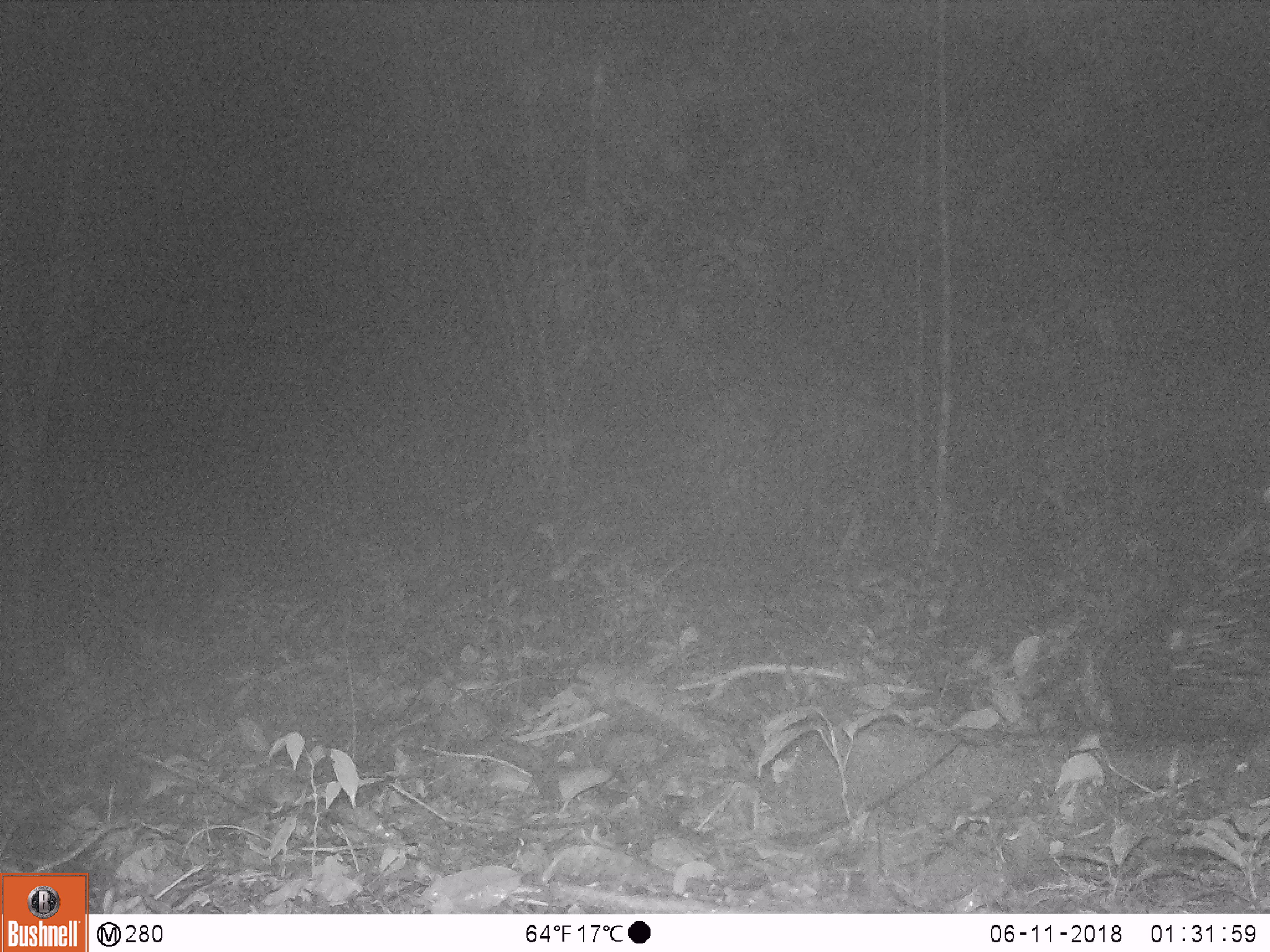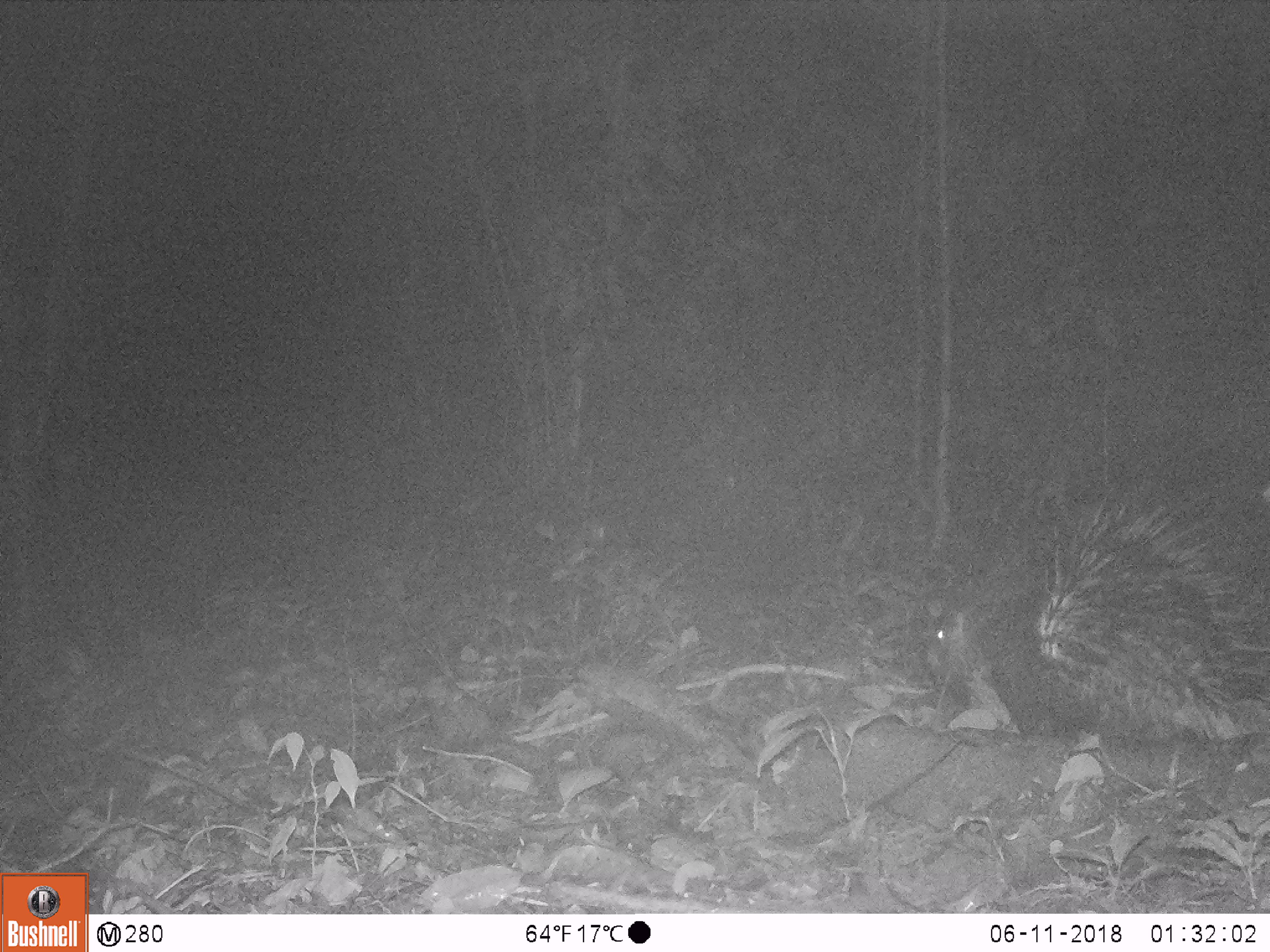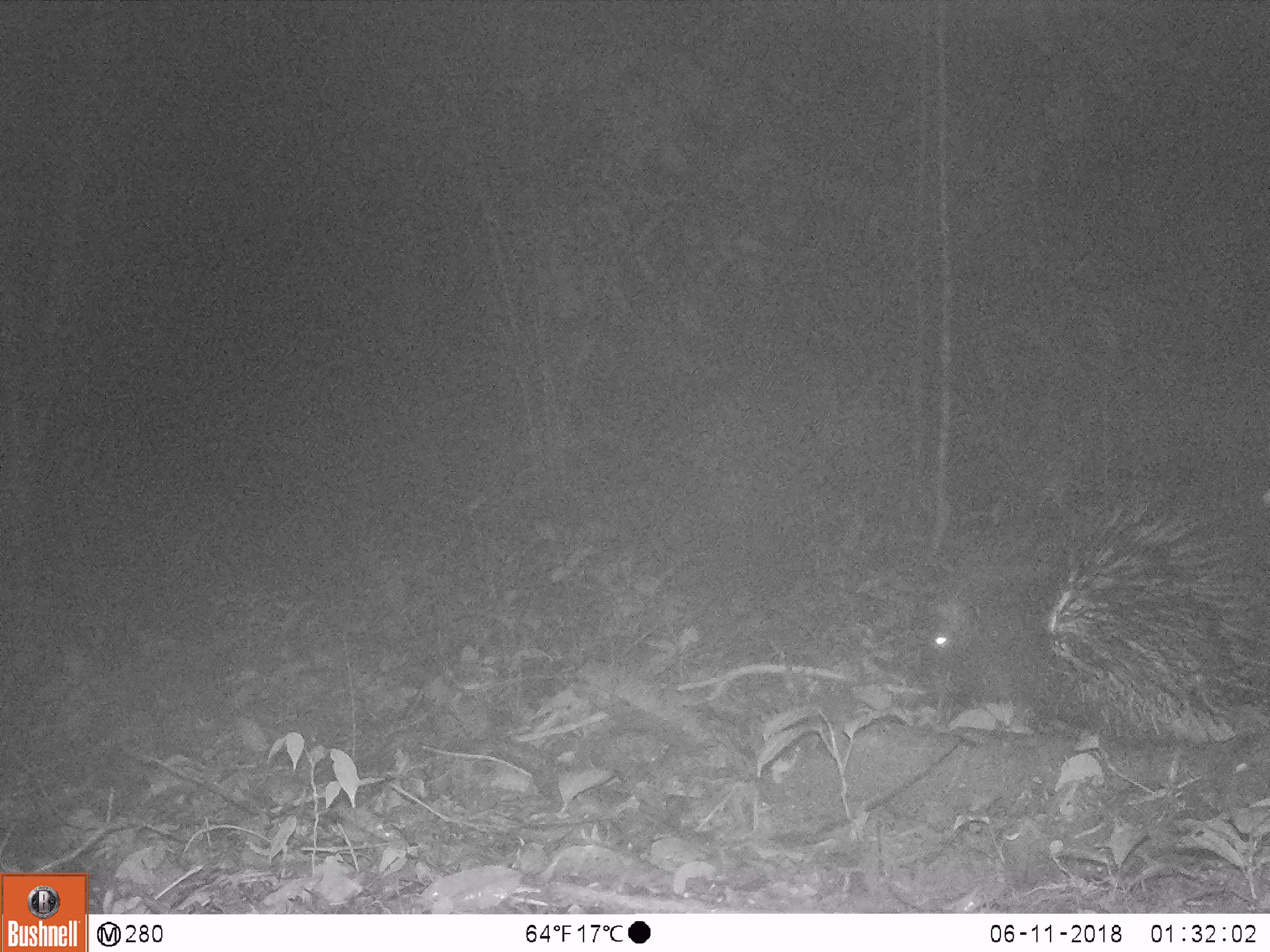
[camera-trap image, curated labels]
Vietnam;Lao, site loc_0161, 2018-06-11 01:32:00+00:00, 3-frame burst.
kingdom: Animalia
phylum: Chordata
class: Mammalia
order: Rodentia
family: Hystricidae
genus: Hystrix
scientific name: Hystrix brachyura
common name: malayan porcupine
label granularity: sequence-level